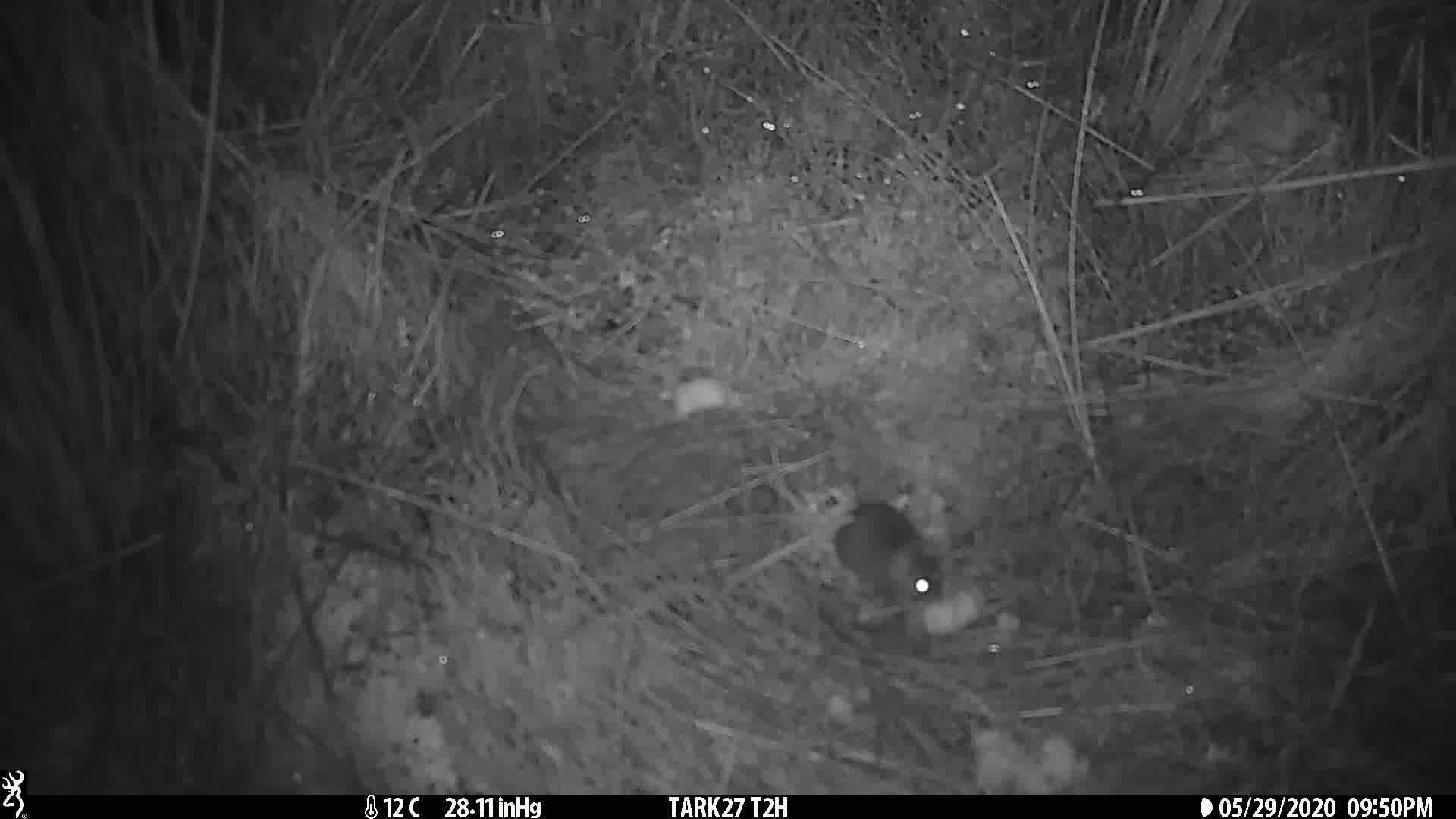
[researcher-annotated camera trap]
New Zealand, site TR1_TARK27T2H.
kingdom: Animalia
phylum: Chordata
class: Mammalia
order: Rodentia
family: Muridae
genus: Mus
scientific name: Mus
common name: mouse